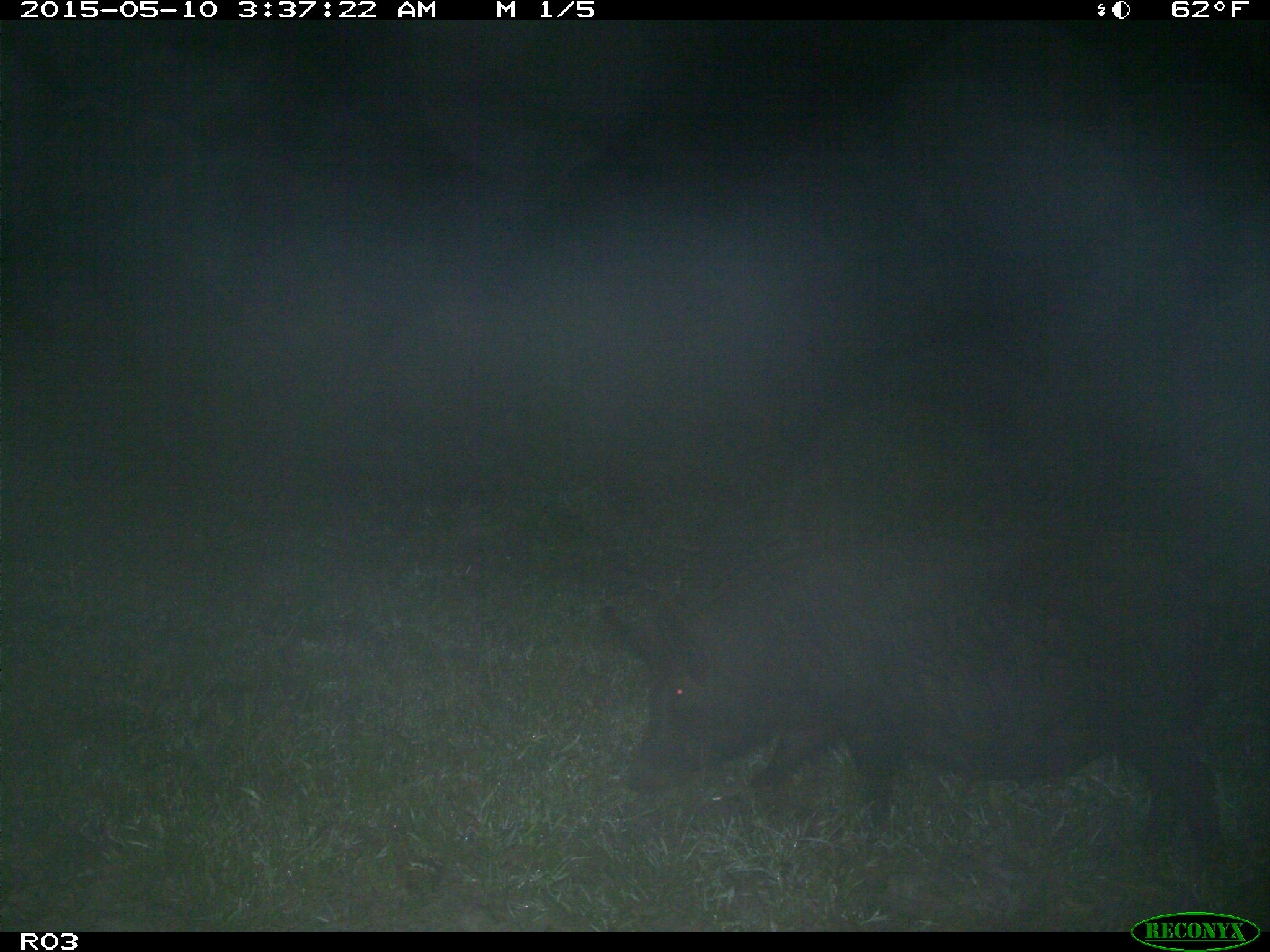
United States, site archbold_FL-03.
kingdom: Animalia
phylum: Chordata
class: Mammalia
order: Artiodactyla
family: Suidae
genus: Sus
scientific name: Sus scrofa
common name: wild boar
Sus scrofa (wild boar).